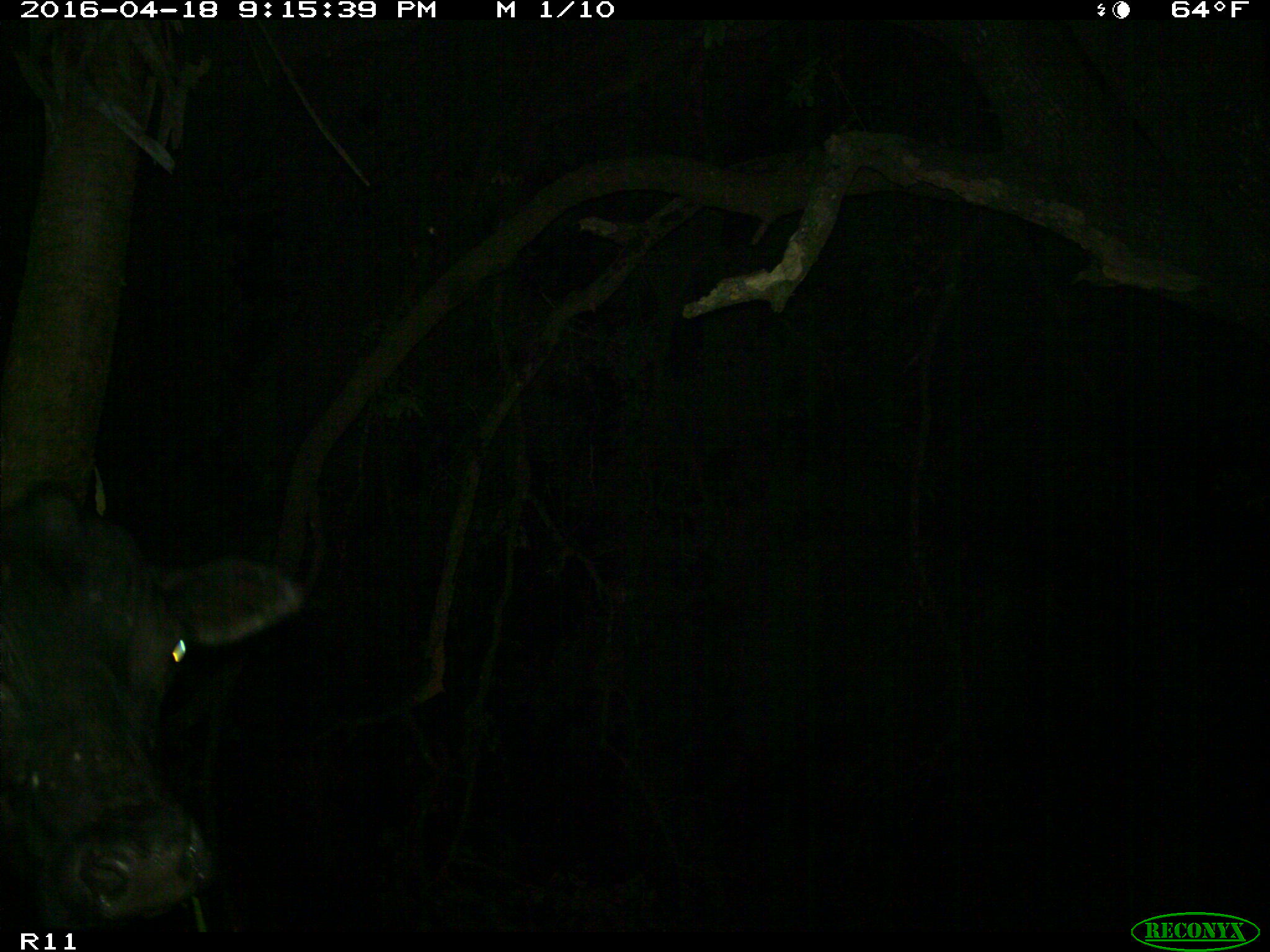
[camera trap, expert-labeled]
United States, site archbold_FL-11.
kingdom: Animalia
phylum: Chordata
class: Mammalia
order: Artiodactyla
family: Bovidae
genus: Bos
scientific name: Bos taurus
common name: domestic cow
Bos taurus (domestic cow).